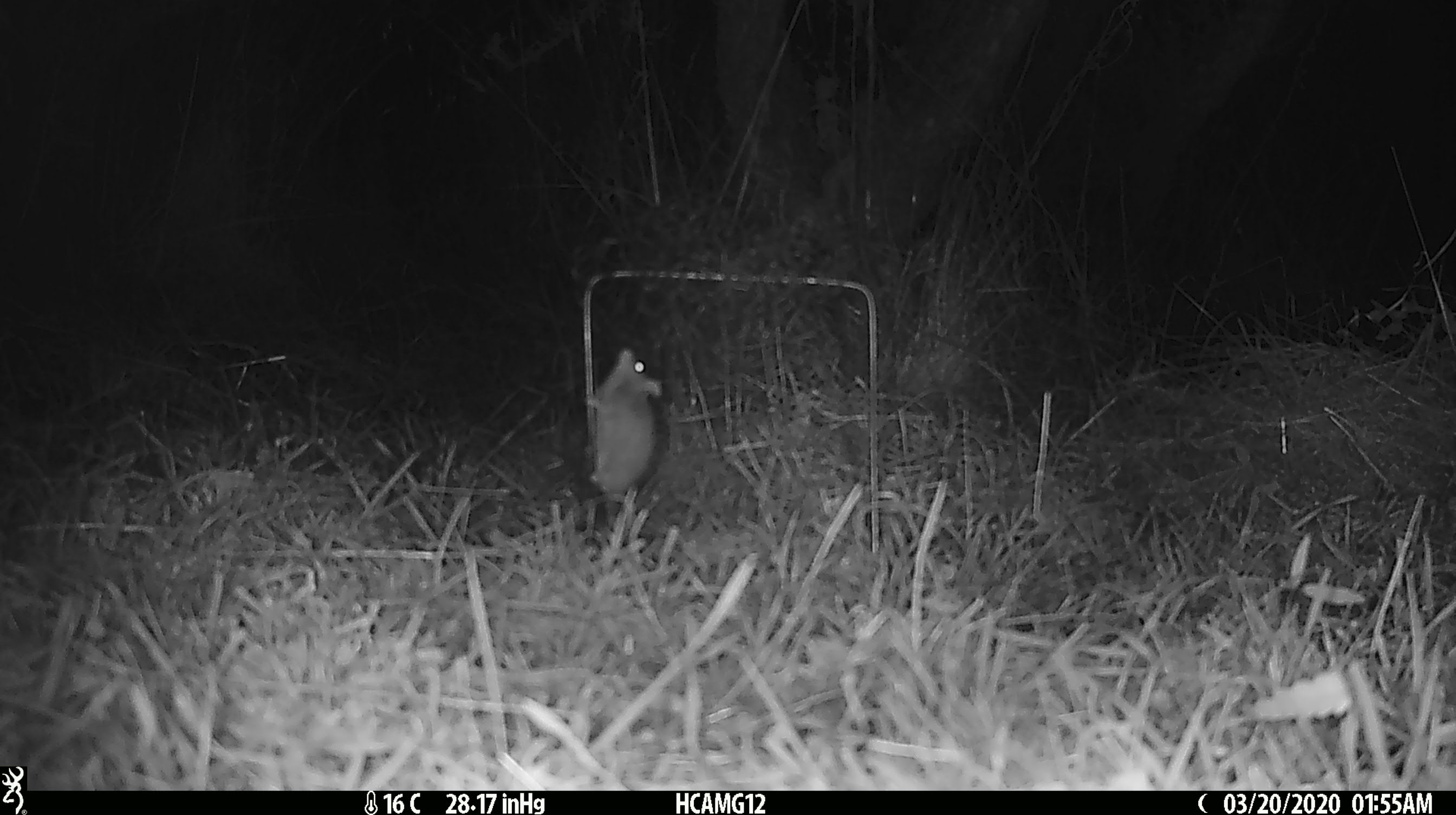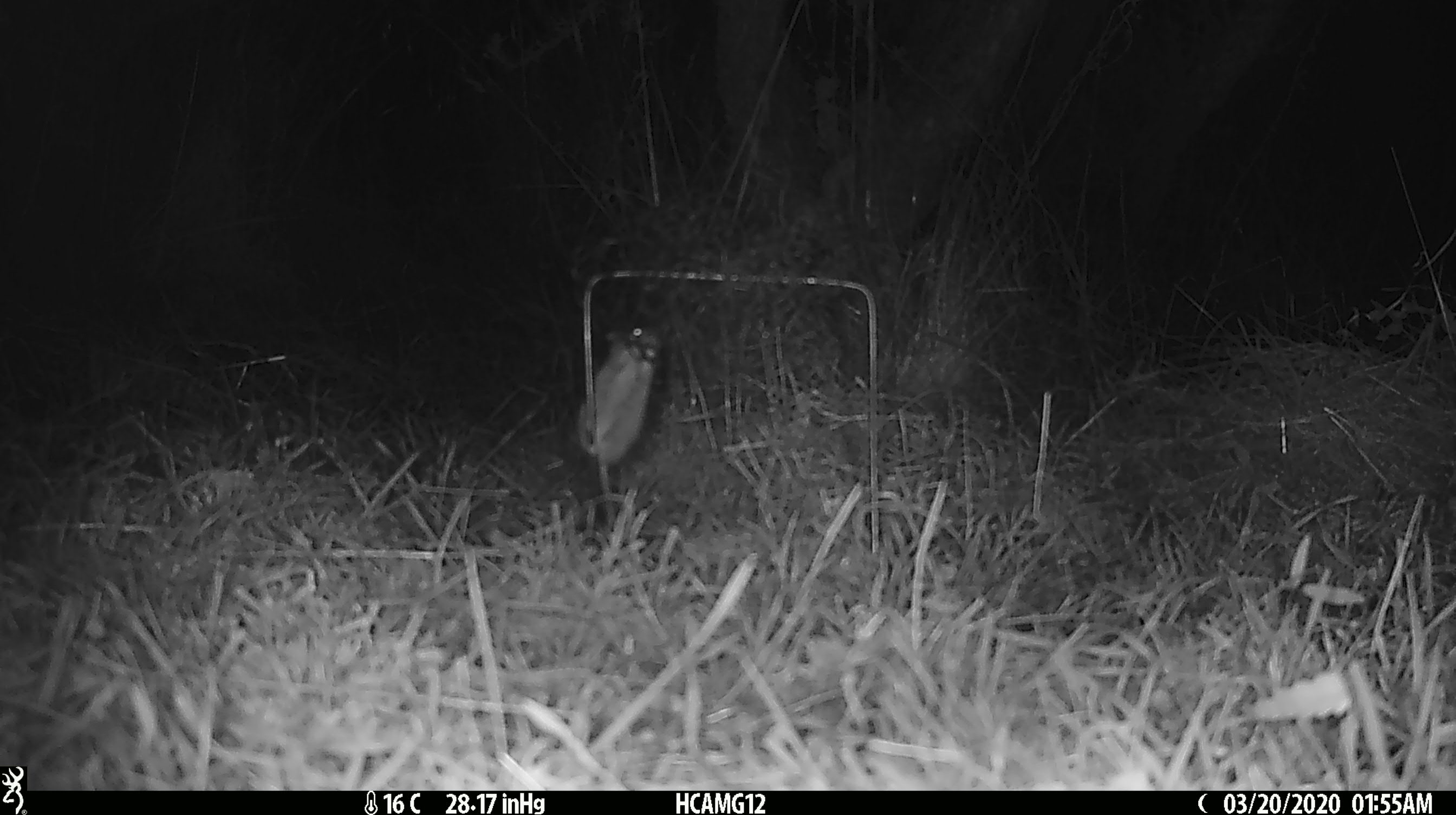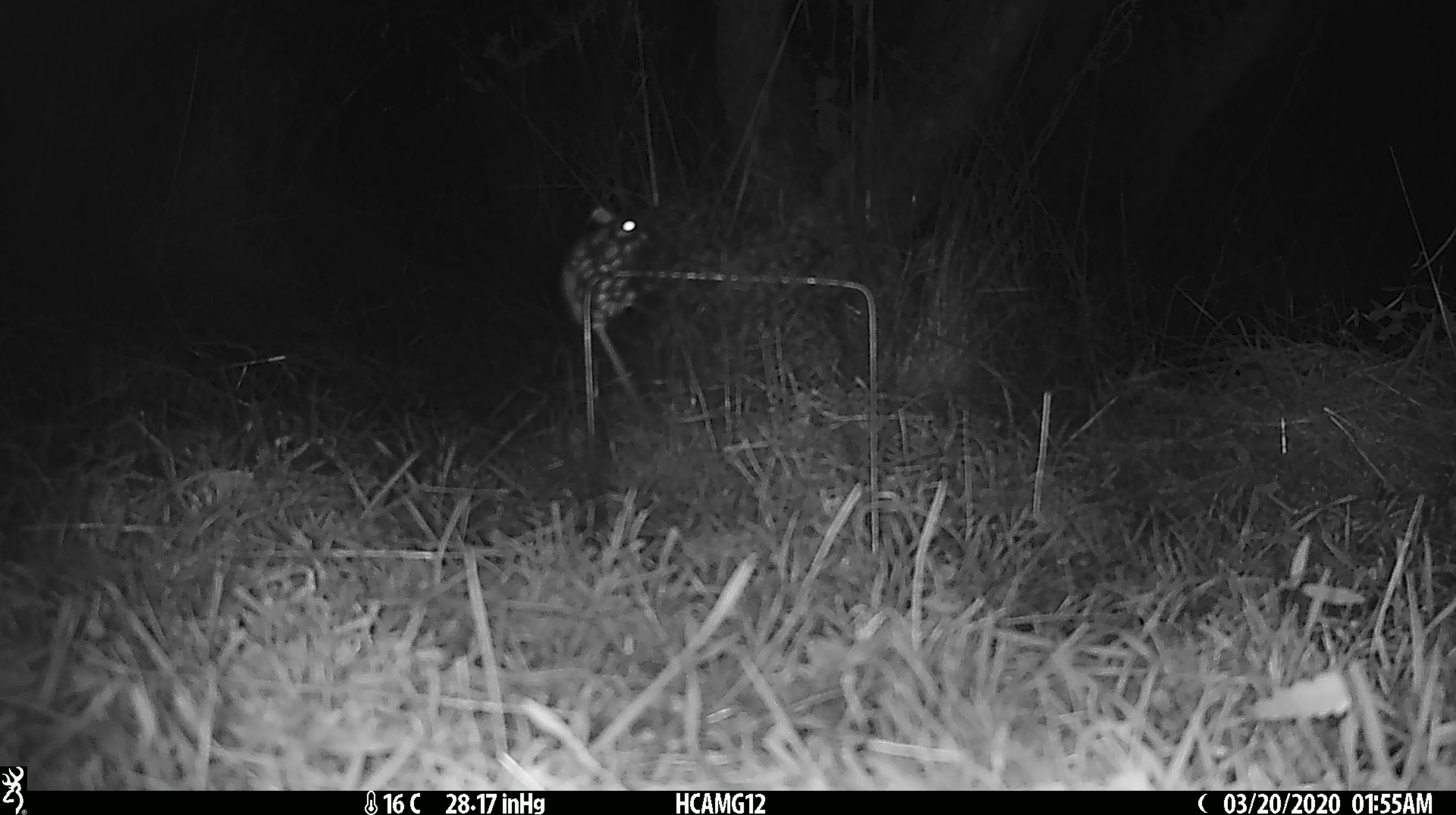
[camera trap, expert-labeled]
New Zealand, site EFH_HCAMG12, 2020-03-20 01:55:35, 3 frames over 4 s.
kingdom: Animalia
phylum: Chordata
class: Mammalia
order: Rodentia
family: Muridae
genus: Mus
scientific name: Mus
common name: mouse